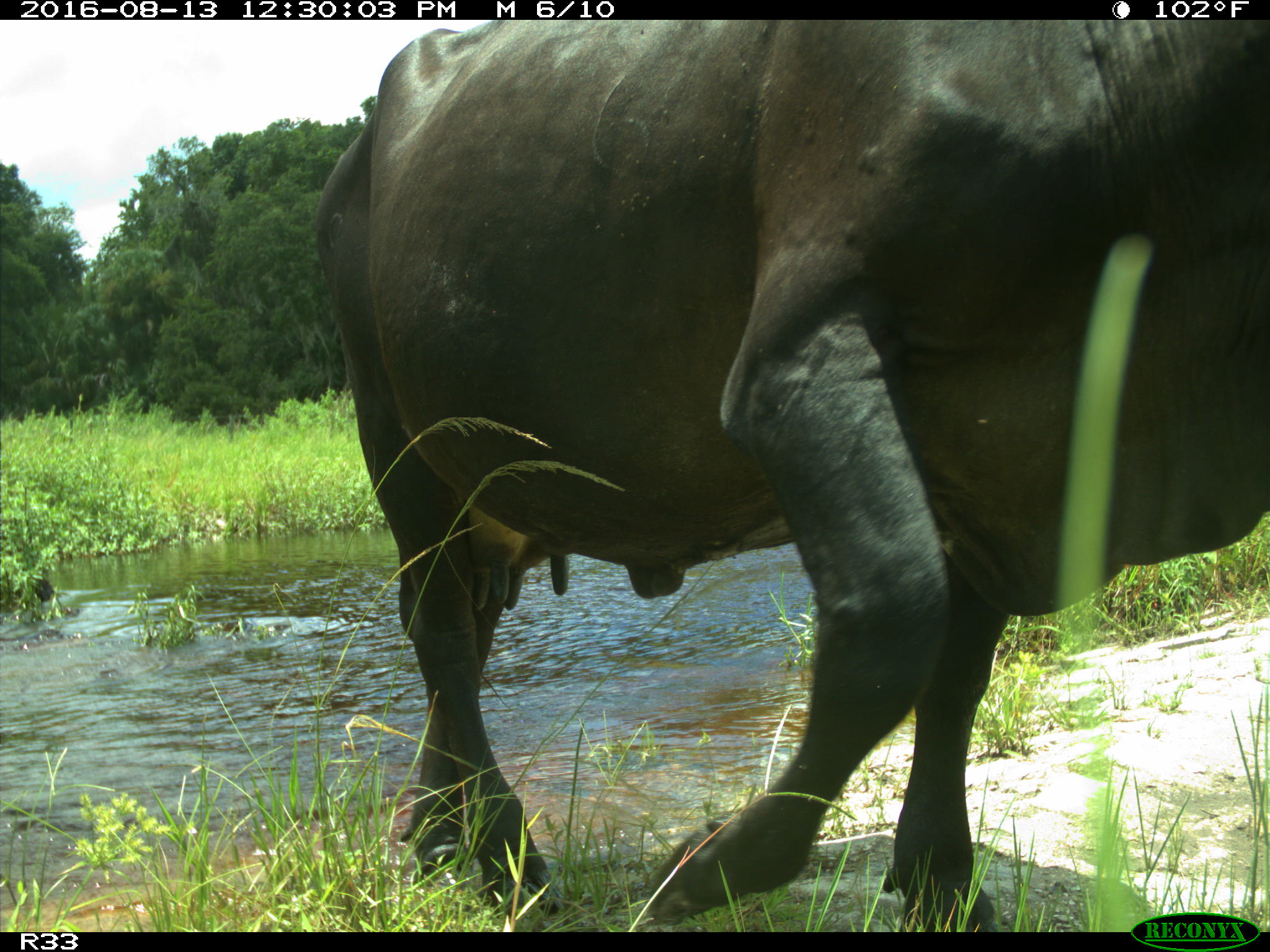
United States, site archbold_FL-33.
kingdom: Animalia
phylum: Chordata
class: Mammalia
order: Artiodactyla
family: Bovidae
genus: Bos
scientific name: Bos taurus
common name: domestic cow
Bos taurus (domestic cow).